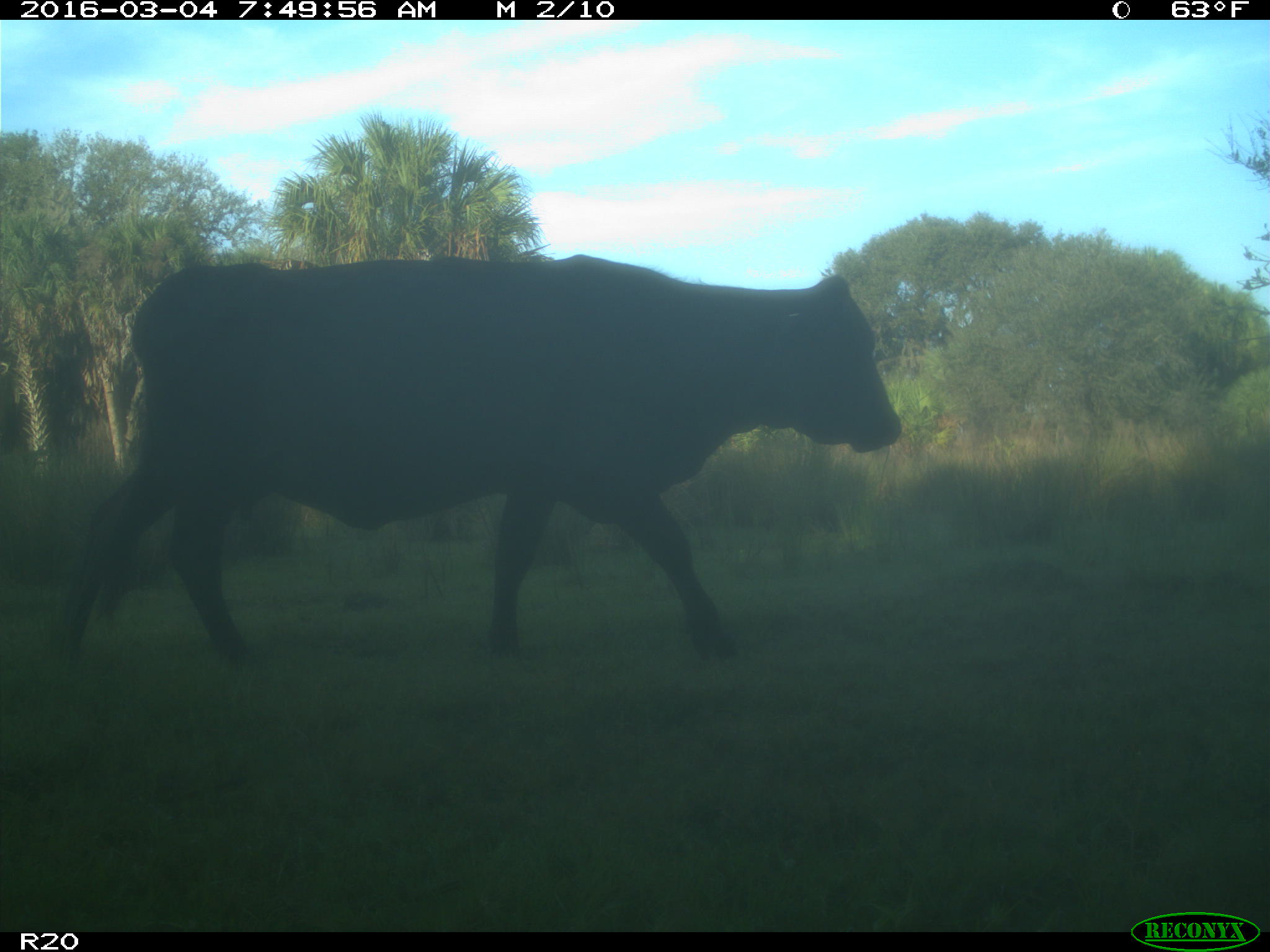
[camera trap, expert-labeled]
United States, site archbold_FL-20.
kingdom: Animalia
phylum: Chordata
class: Mammalia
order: Artiodactyla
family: Bovidae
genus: Bos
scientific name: Bos taurus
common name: domestic cow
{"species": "Bos taurus (domestic cow)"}